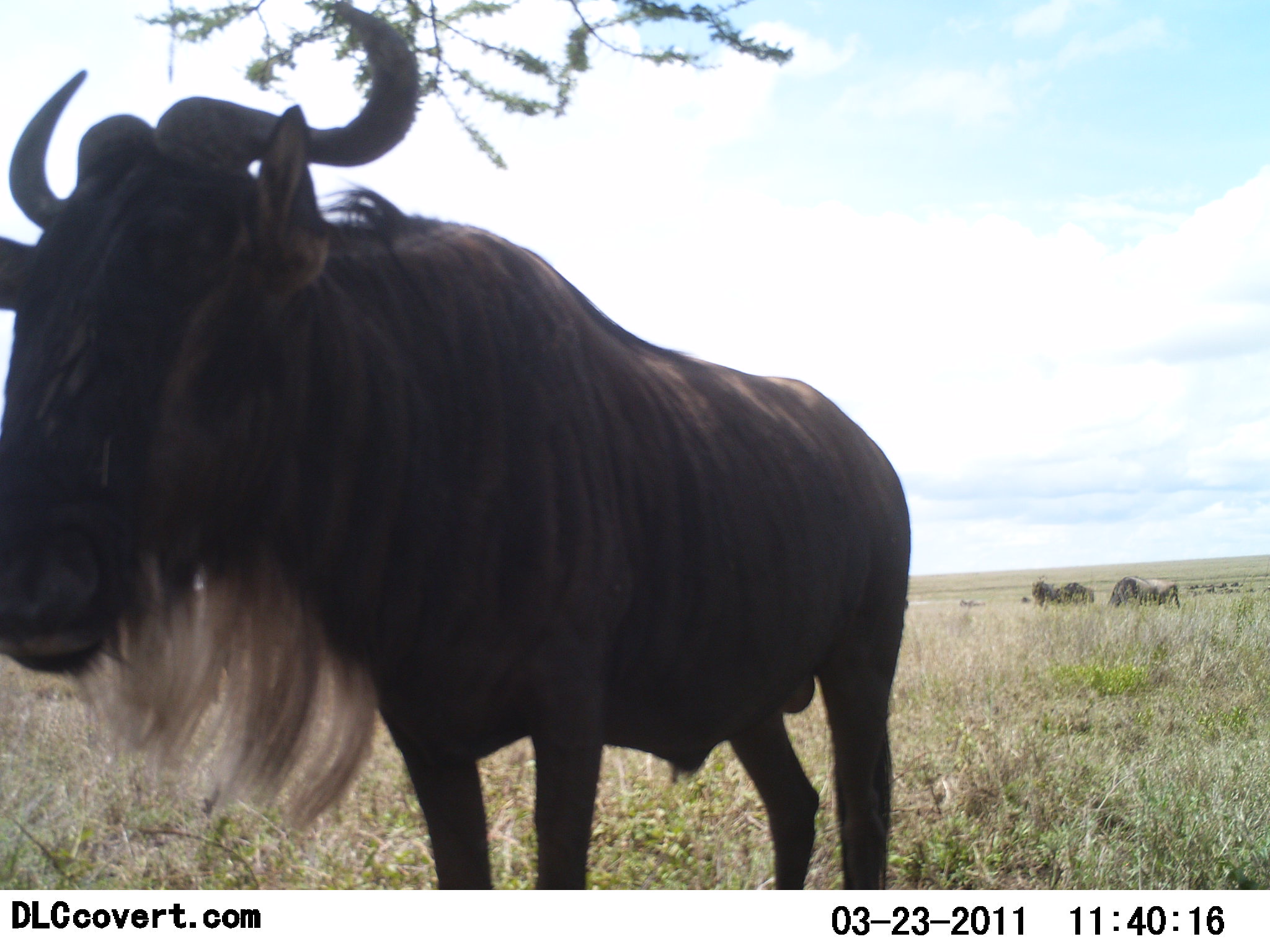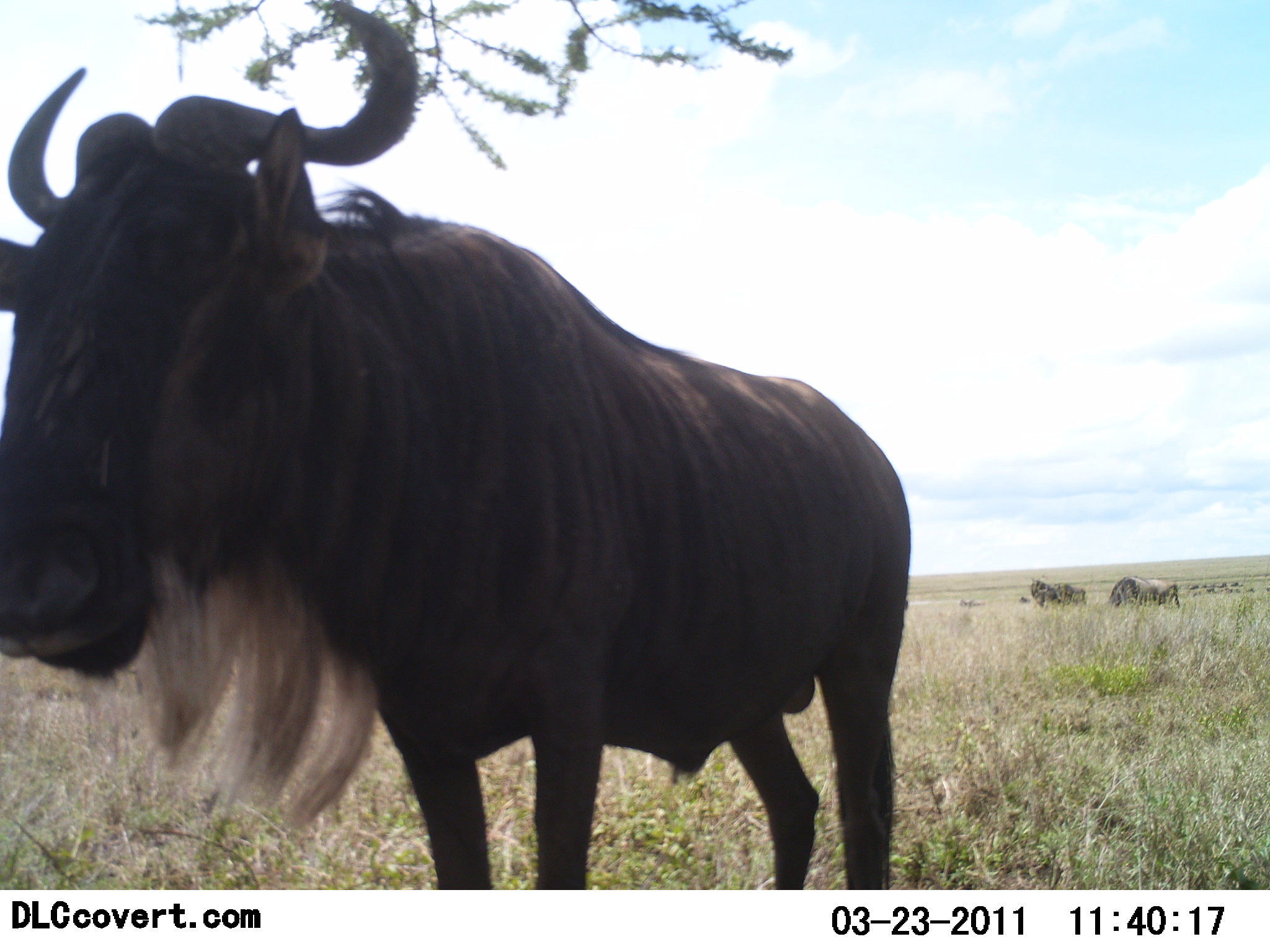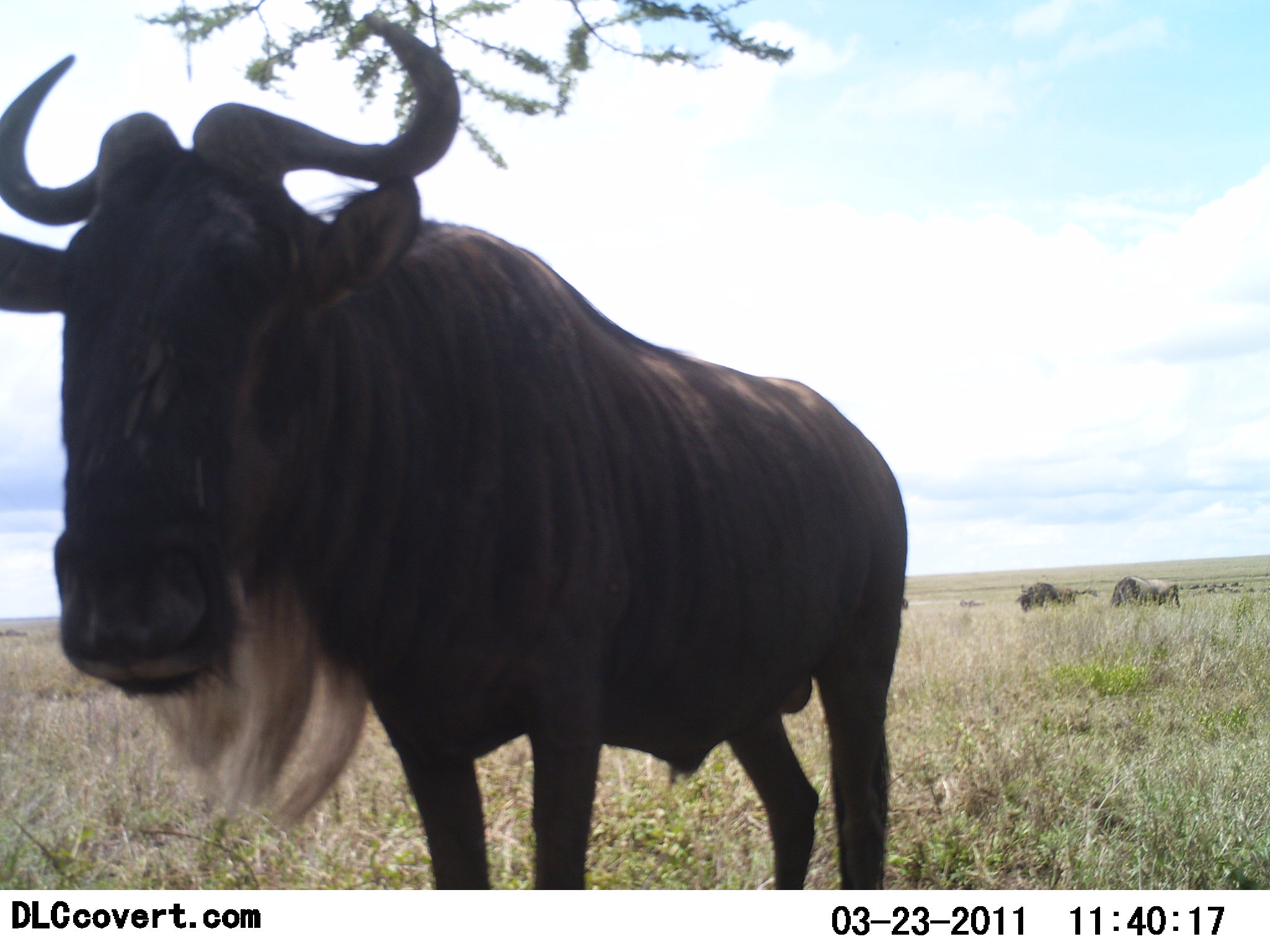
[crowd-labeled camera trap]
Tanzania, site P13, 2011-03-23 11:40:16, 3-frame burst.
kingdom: Animalia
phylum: Chordata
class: Mammalia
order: Artiodactyla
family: Bovidae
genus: Connochaetes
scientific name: Connochaetes taurinus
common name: blue wildebeest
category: wildebeest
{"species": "wildebeest (blue wildebeest) (Connochaetes taurinus)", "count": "3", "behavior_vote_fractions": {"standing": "100%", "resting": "0%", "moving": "20%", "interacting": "0%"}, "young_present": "0%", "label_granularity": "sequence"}